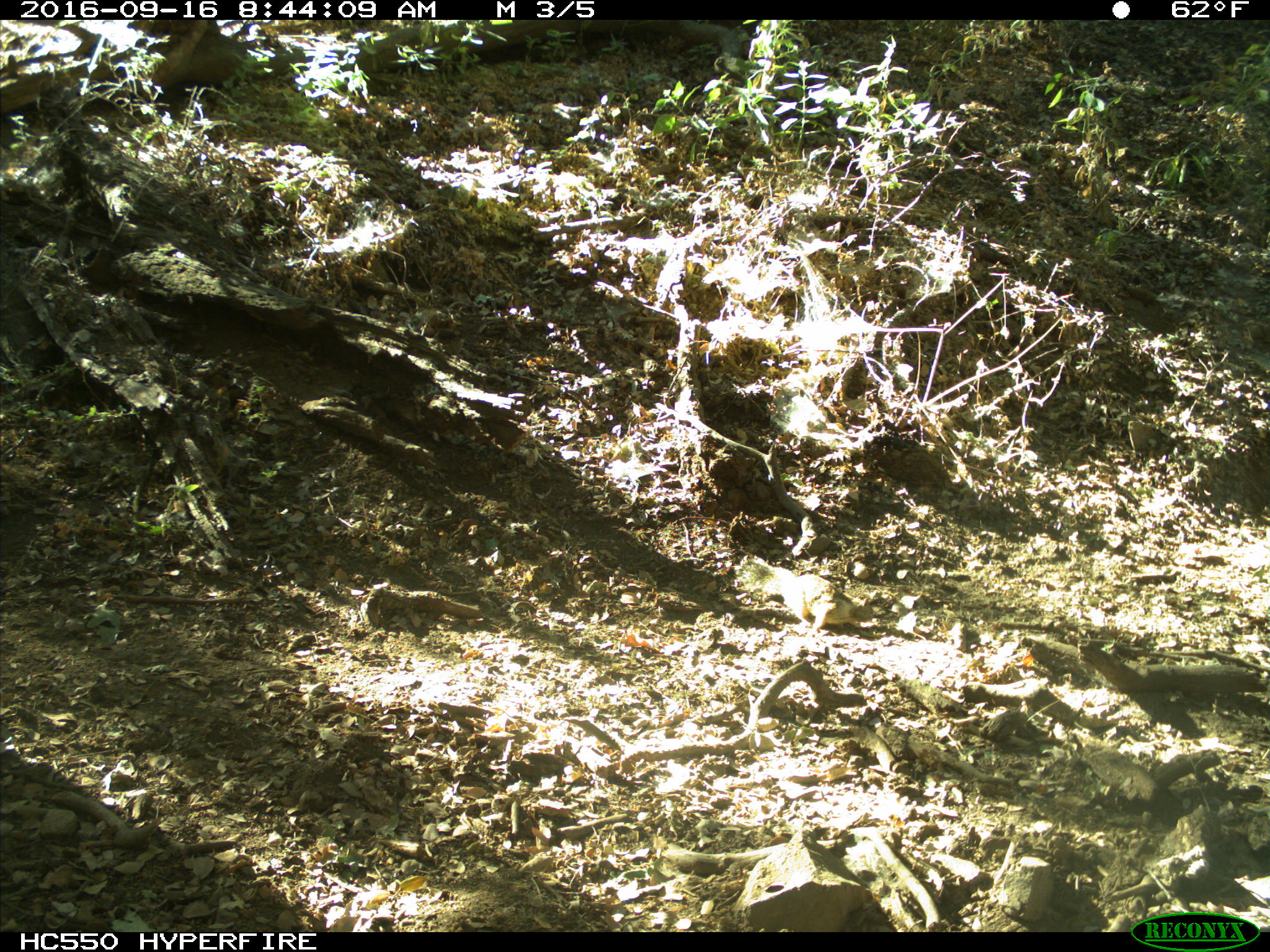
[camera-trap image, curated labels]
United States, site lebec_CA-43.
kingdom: Animalia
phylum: Chordata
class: Mammalia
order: Rodentia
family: Sciuridae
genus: Otospermophilus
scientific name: Otospermophilus beecheyi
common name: california ground squirrel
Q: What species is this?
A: Otospermophilus beecheyi (california ground squirrel).